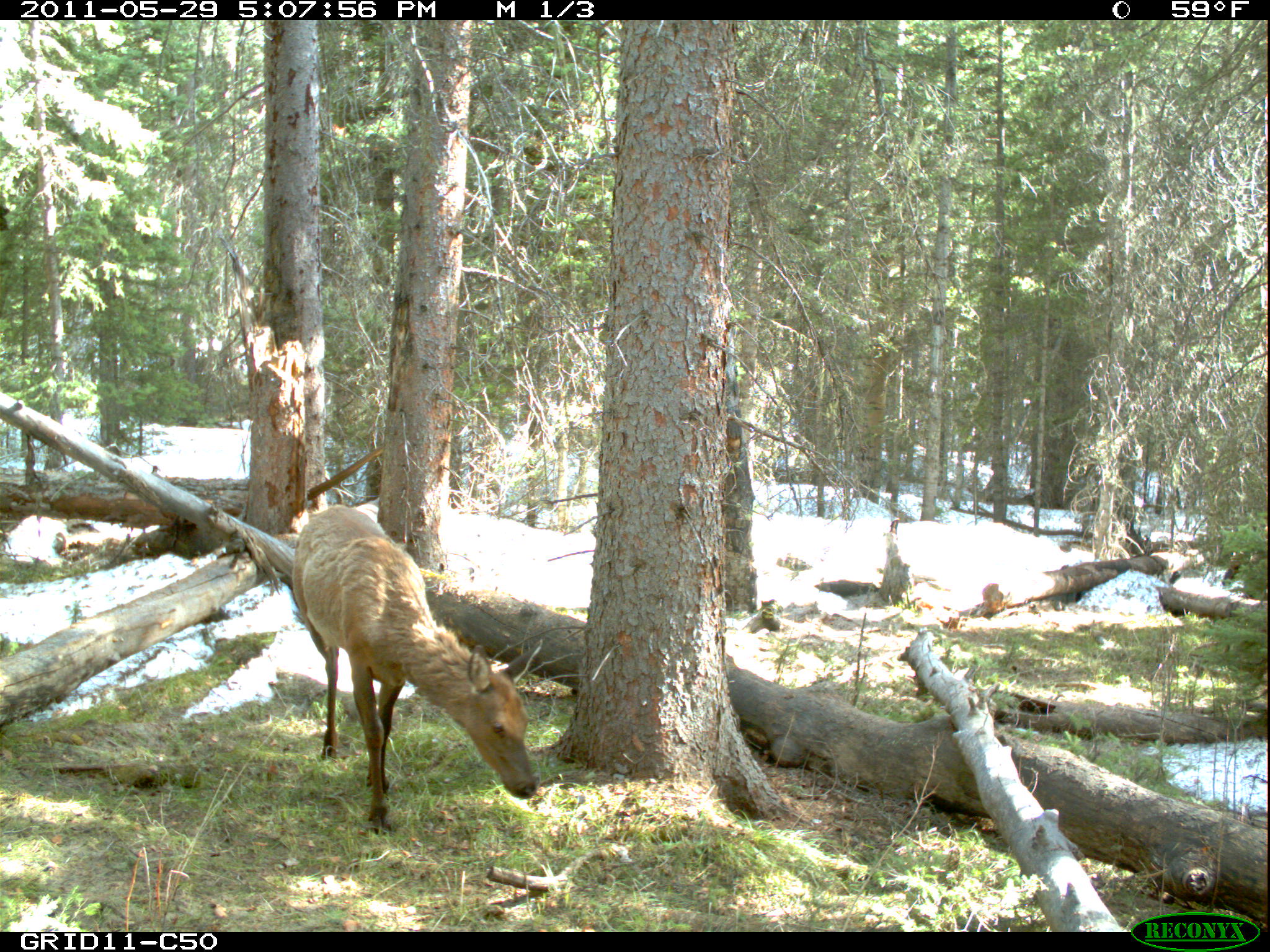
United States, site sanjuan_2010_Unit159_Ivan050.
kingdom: Animalia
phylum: Chordata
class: Mammalia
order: Artiodactyla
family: Cervidae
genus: Cervus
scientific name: Cervus elaphus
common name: red deer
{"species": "Cervus elaphus (red deer)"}